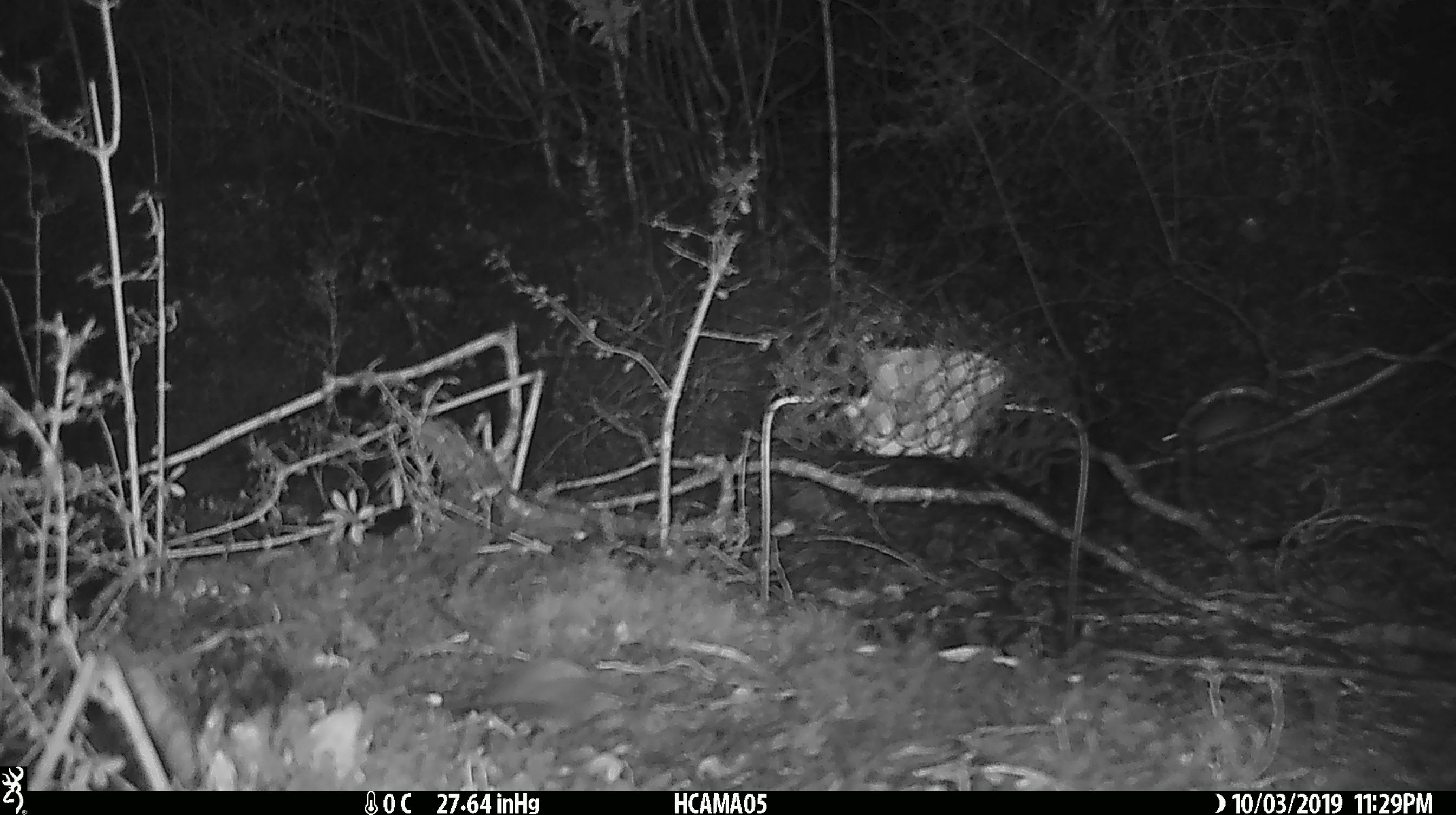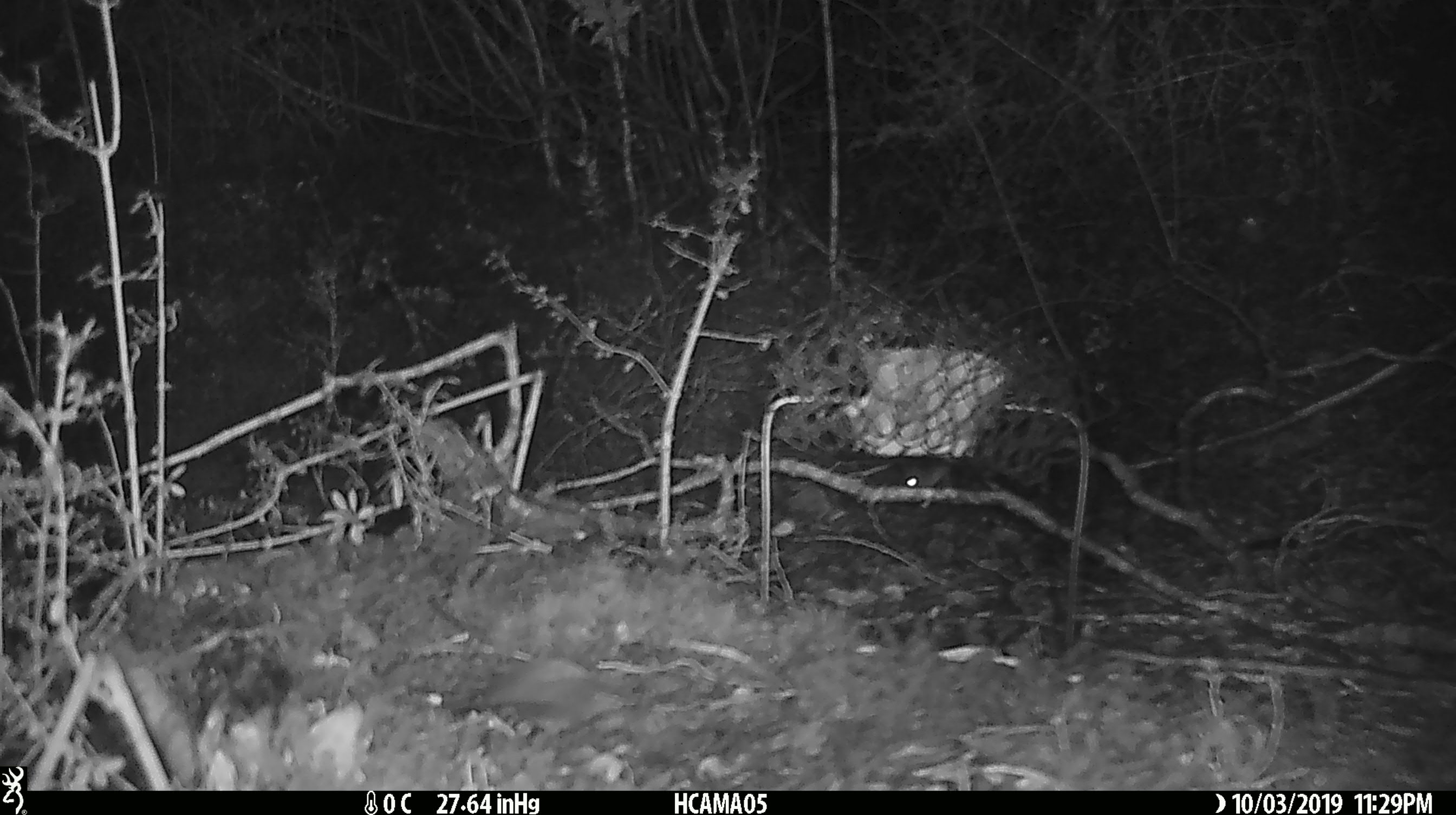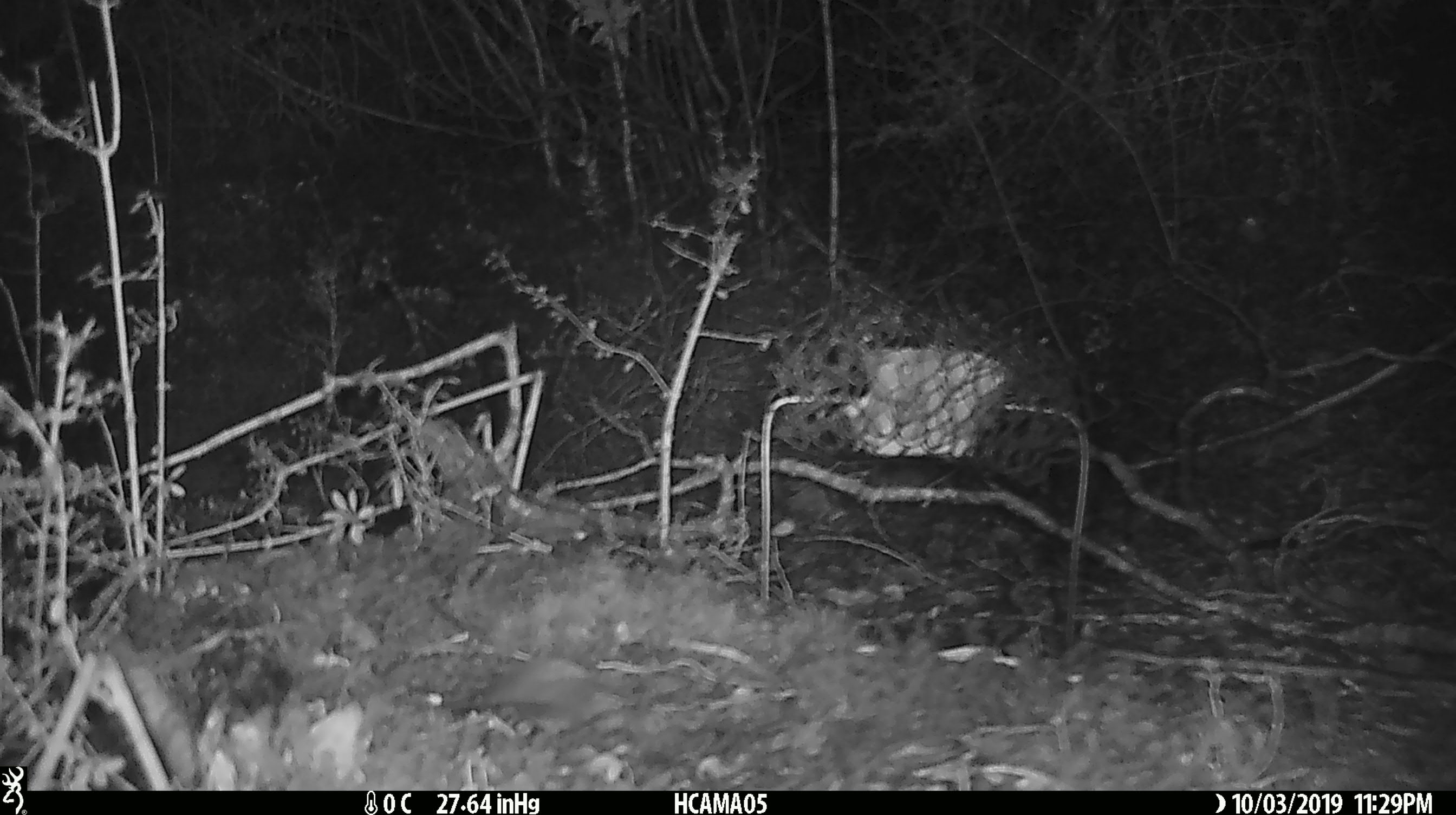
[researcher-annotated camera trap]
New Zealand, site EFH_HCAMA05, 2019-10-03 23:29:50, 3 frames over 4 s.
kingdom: Animalia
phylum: Chordata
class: Mammalia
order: Rodentia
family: Muridae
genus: Rattus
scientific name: Rattus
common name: rat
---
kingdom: Animalia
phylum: Chordata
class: Mammalia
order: Rodentia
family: Muridae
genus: Mus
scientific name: Mus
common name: mouse